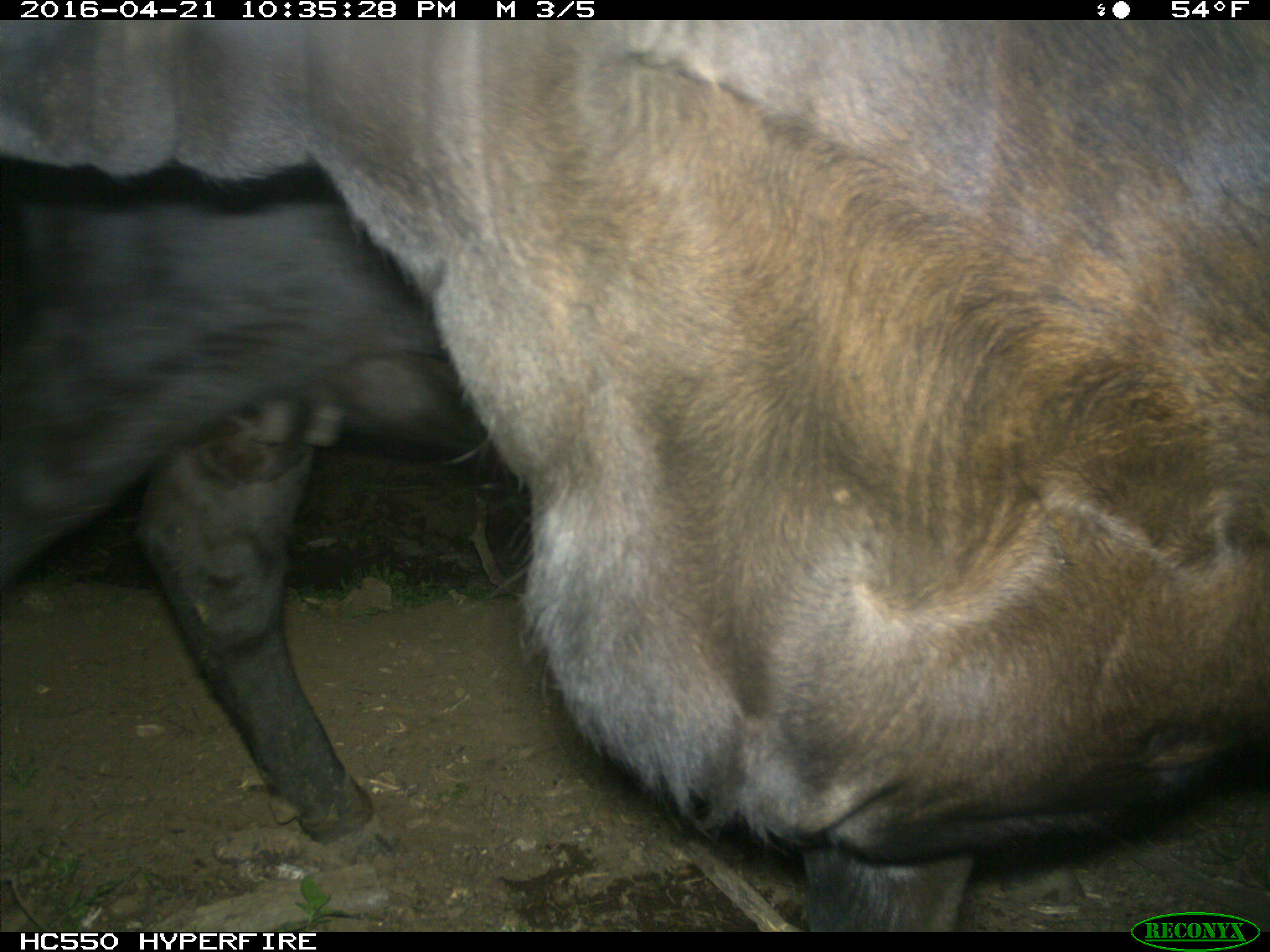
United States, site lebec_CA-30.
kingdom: Animalia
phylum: Chordata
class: Mammalia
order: Artiodactyla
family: Bovidae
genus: Bos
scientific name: Bos taurus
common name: domestic cow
Bos taurus (domestic cow).